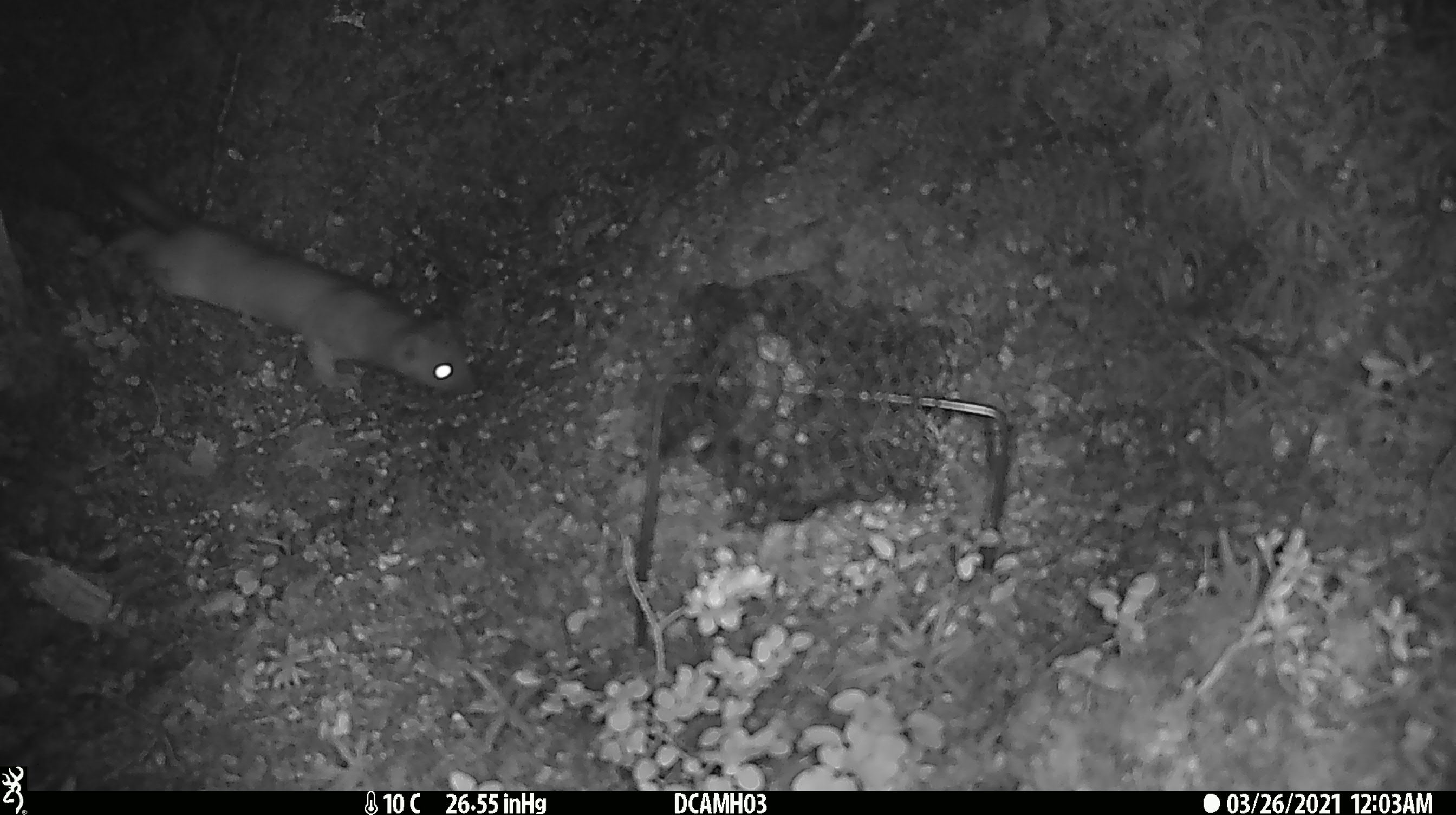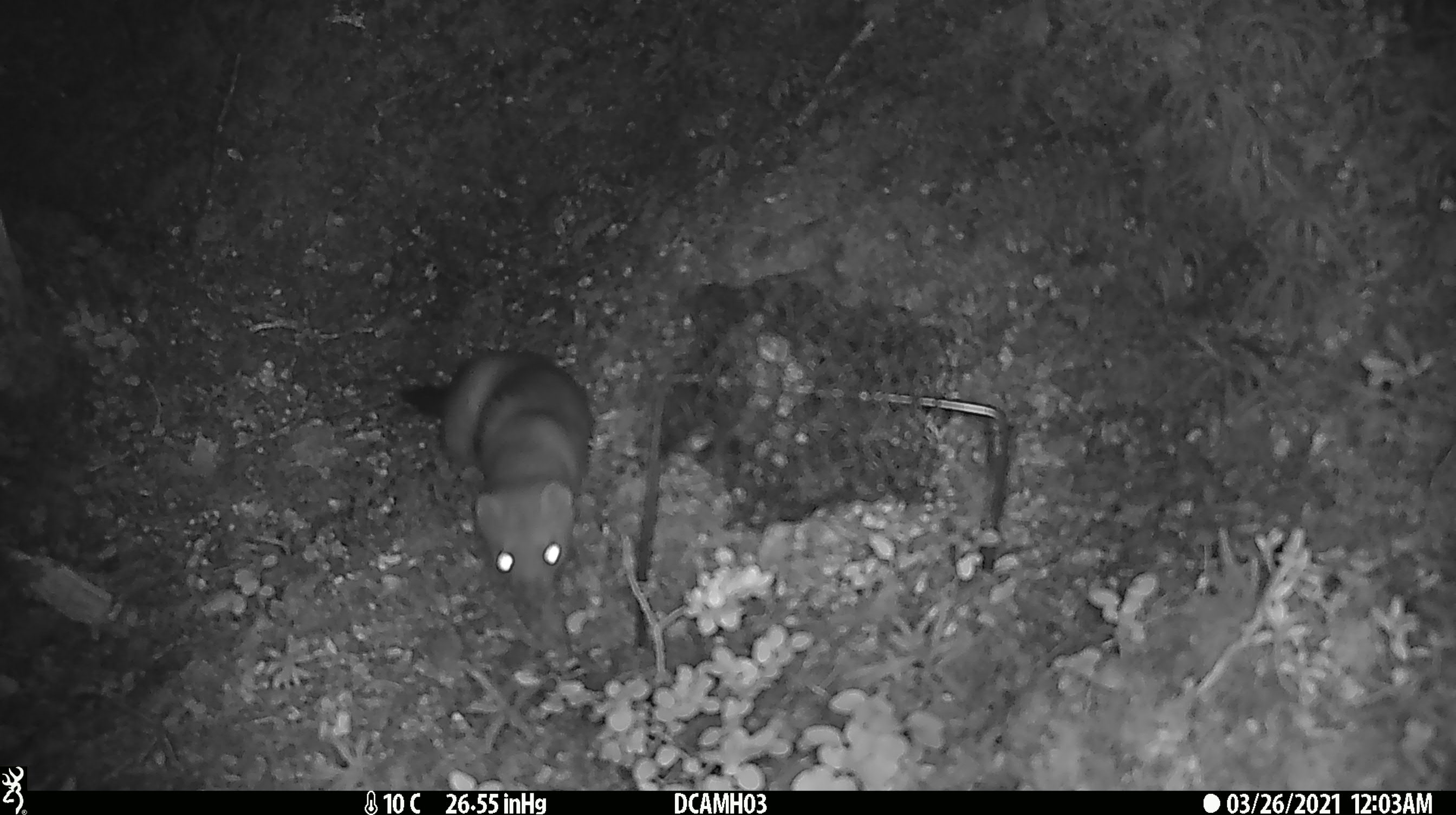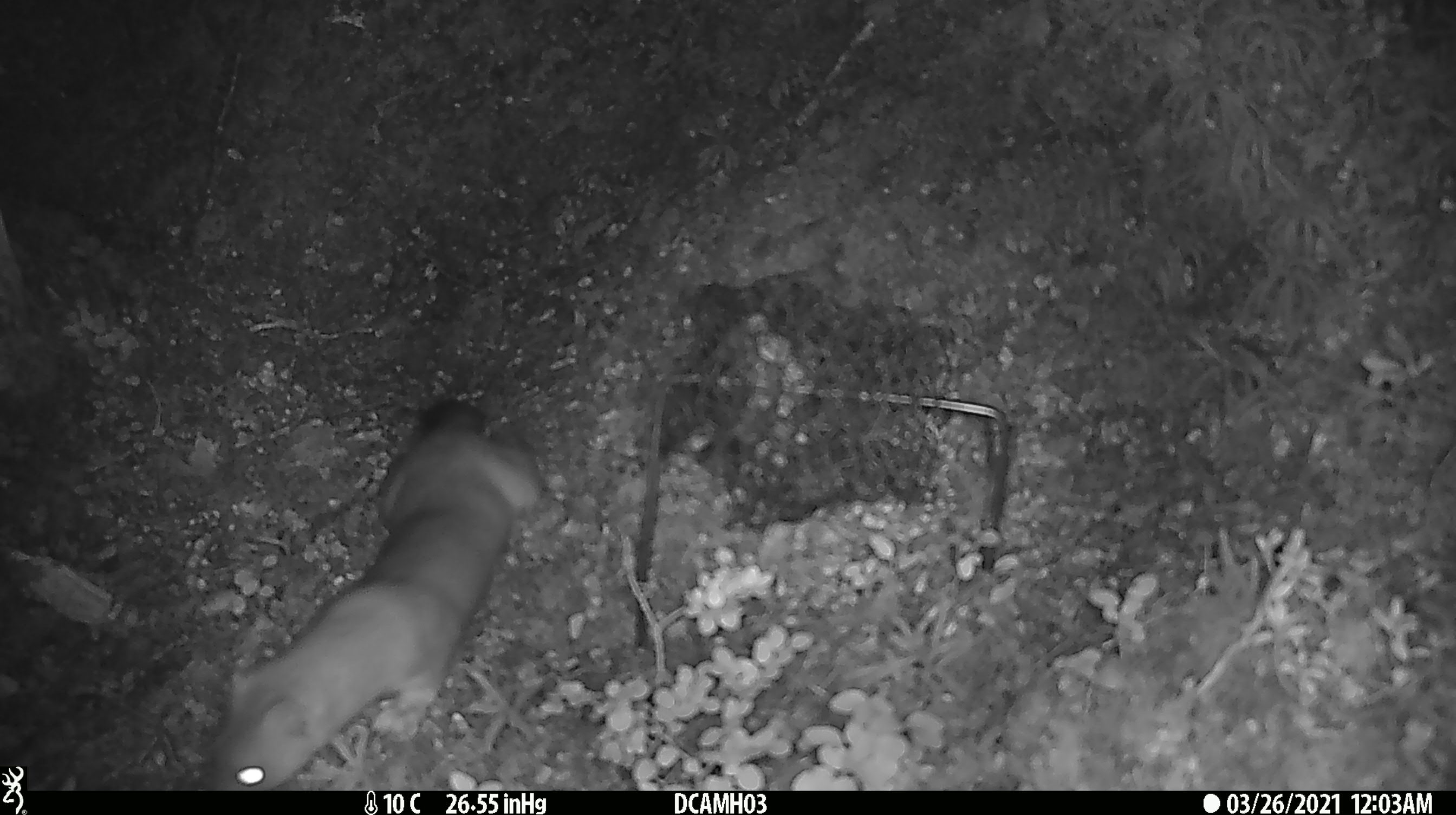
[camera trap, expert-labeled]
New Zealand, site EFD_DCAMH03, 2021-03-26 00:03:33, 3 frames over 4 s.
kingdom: Animalia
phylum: Chordata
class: Mammalia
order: Carnivora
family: Felidae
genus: Felis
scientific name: Felis catus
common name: domestic cat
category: cat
Cat (domestic cat) (Felis catus).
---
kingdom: Animalia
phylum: Chordata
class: Mammalia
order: Carnivora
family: Mustelidae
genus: Mustela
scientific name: Mustela erminea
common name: stoat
Stoat (Mustela erminea).